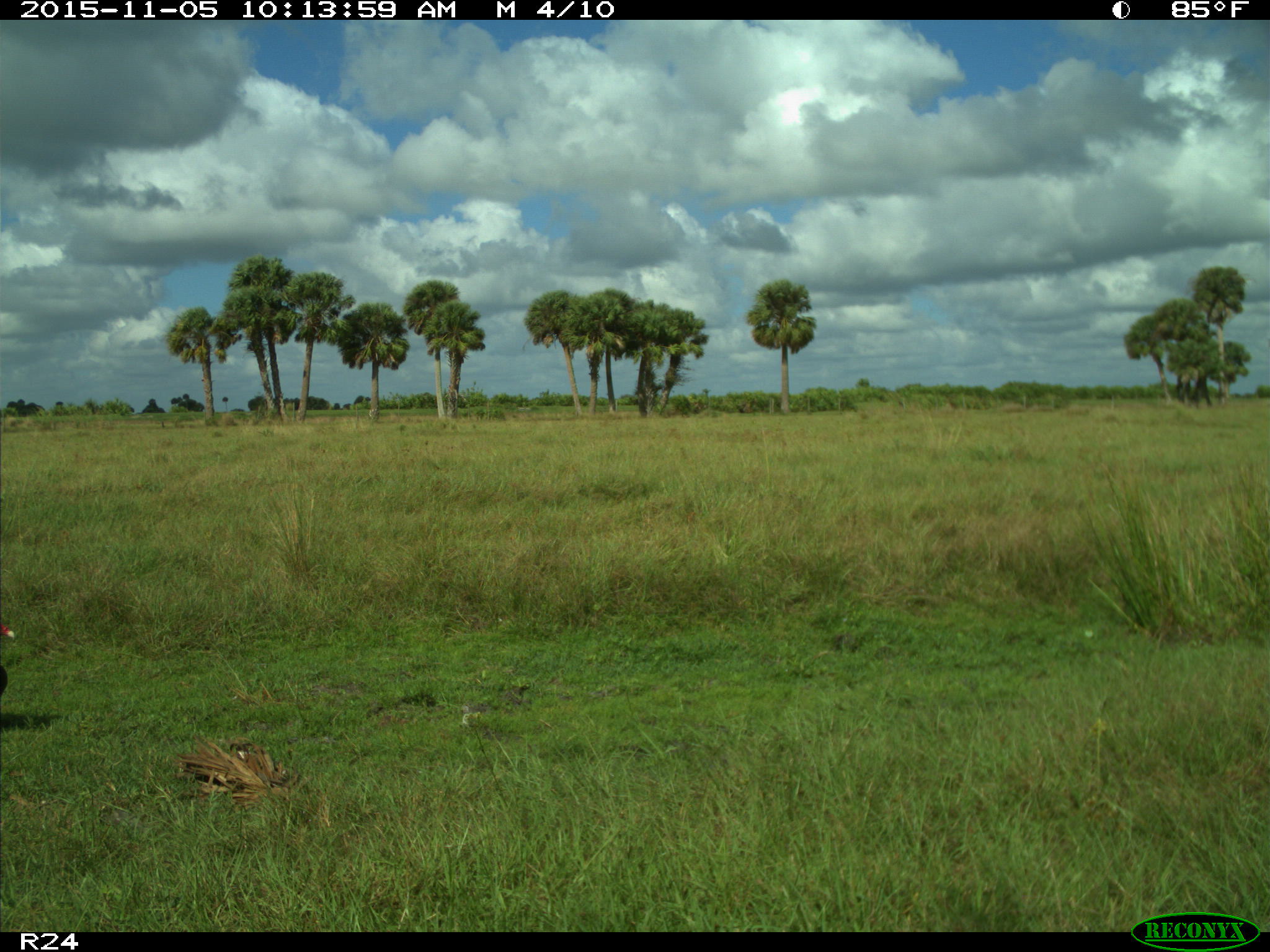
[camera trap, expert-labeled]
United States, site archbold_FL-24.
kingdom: Animalia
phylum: Chordata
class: Aves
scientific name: Aves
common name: birds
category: unidentified bird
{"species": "unidentified bird (birds) (Aves)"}